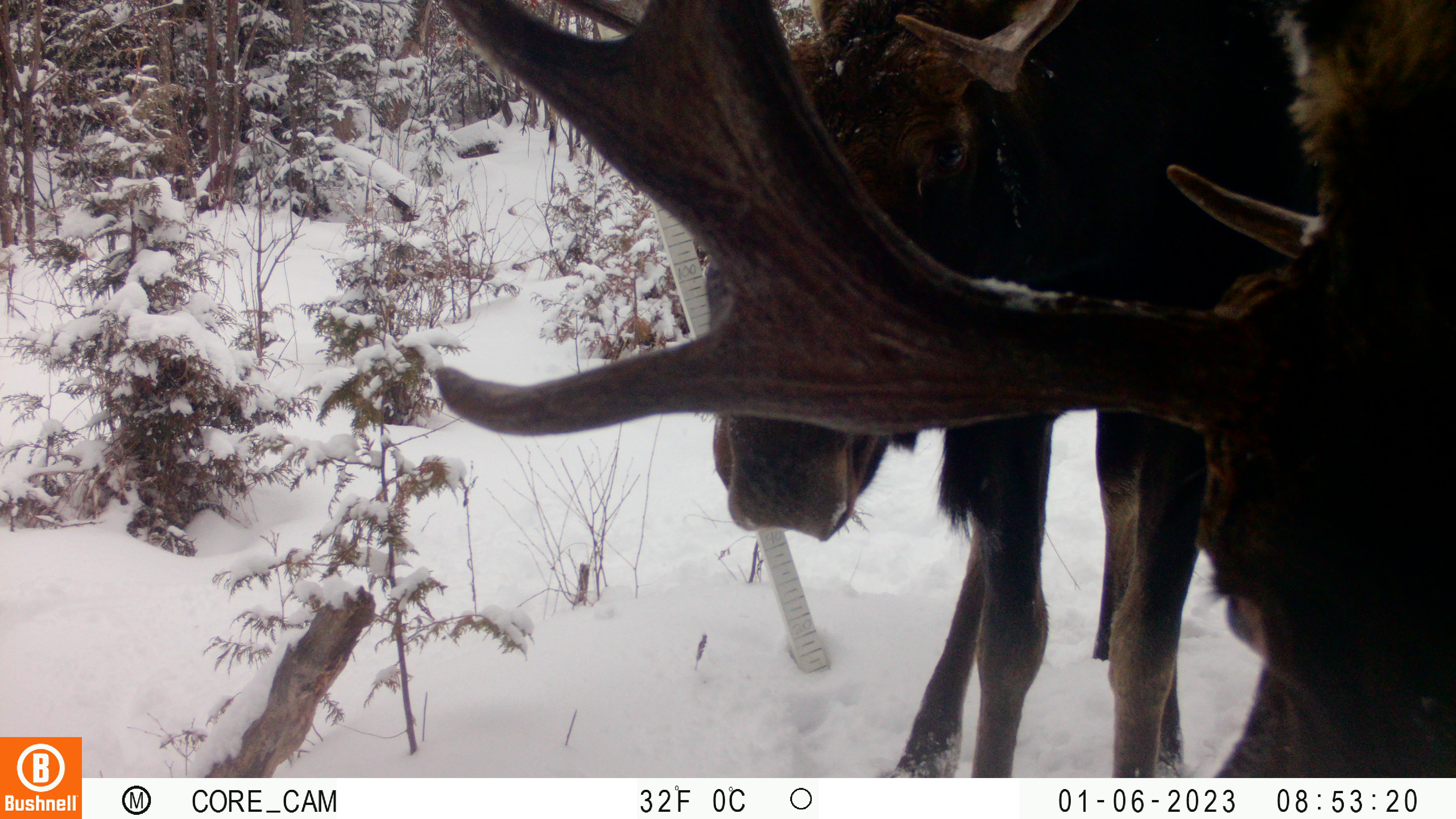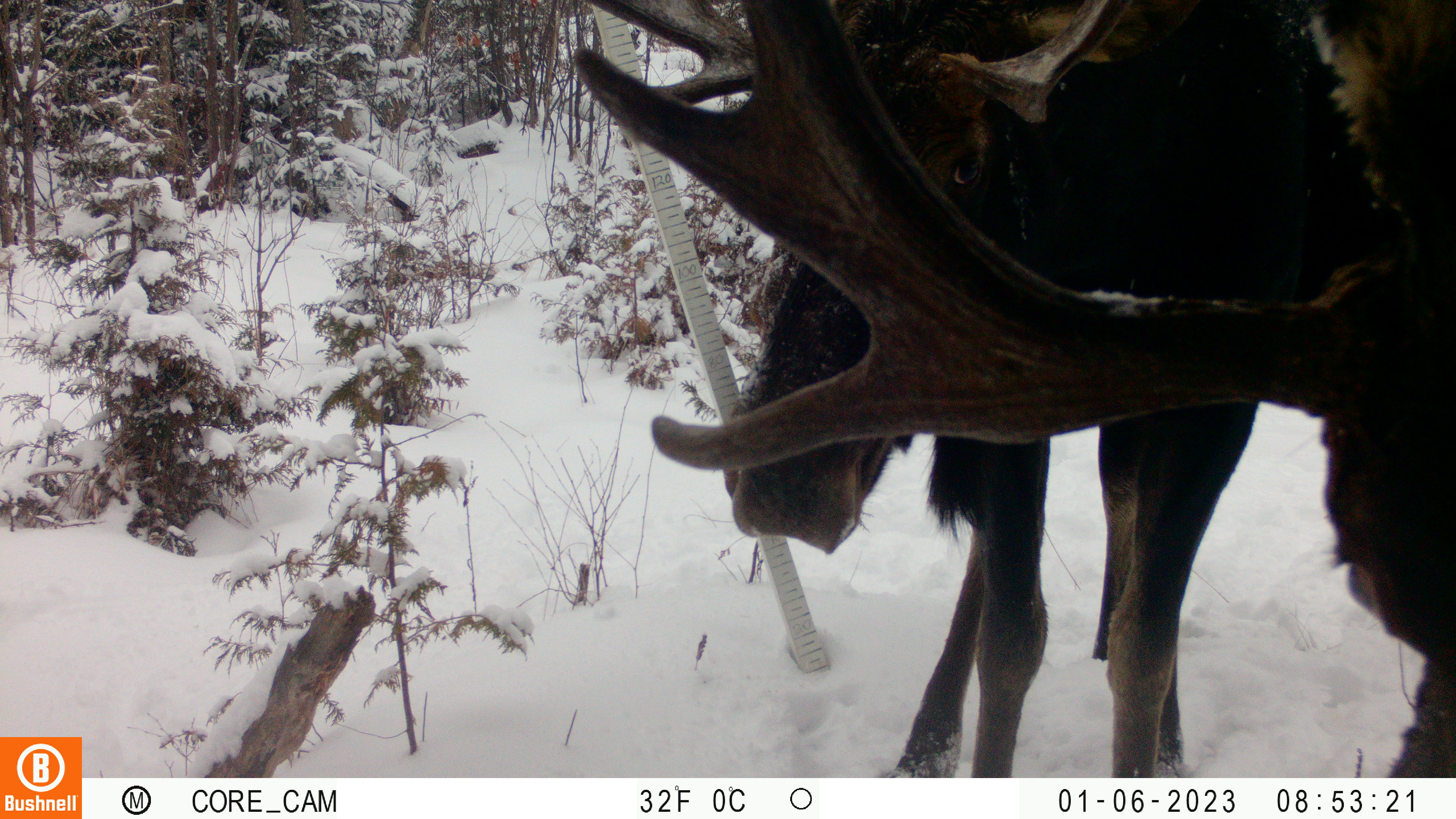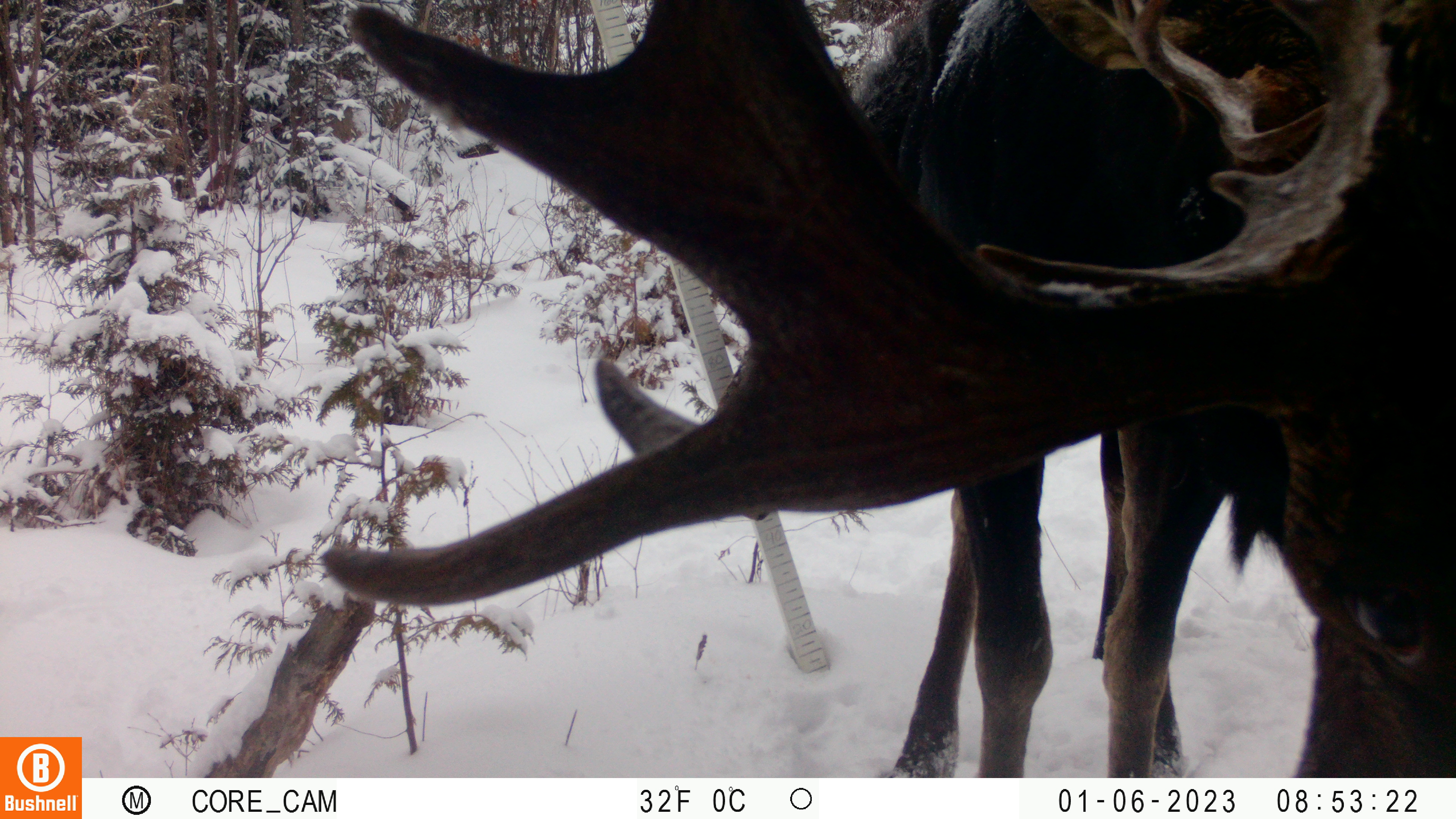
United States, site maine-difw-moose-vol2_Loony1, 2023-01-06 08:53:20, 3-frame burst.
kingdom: Animalia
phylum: Chordata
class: Mammalia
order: Artiodactyla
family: Cervidae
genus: Alces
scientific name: Alces alces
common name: moose